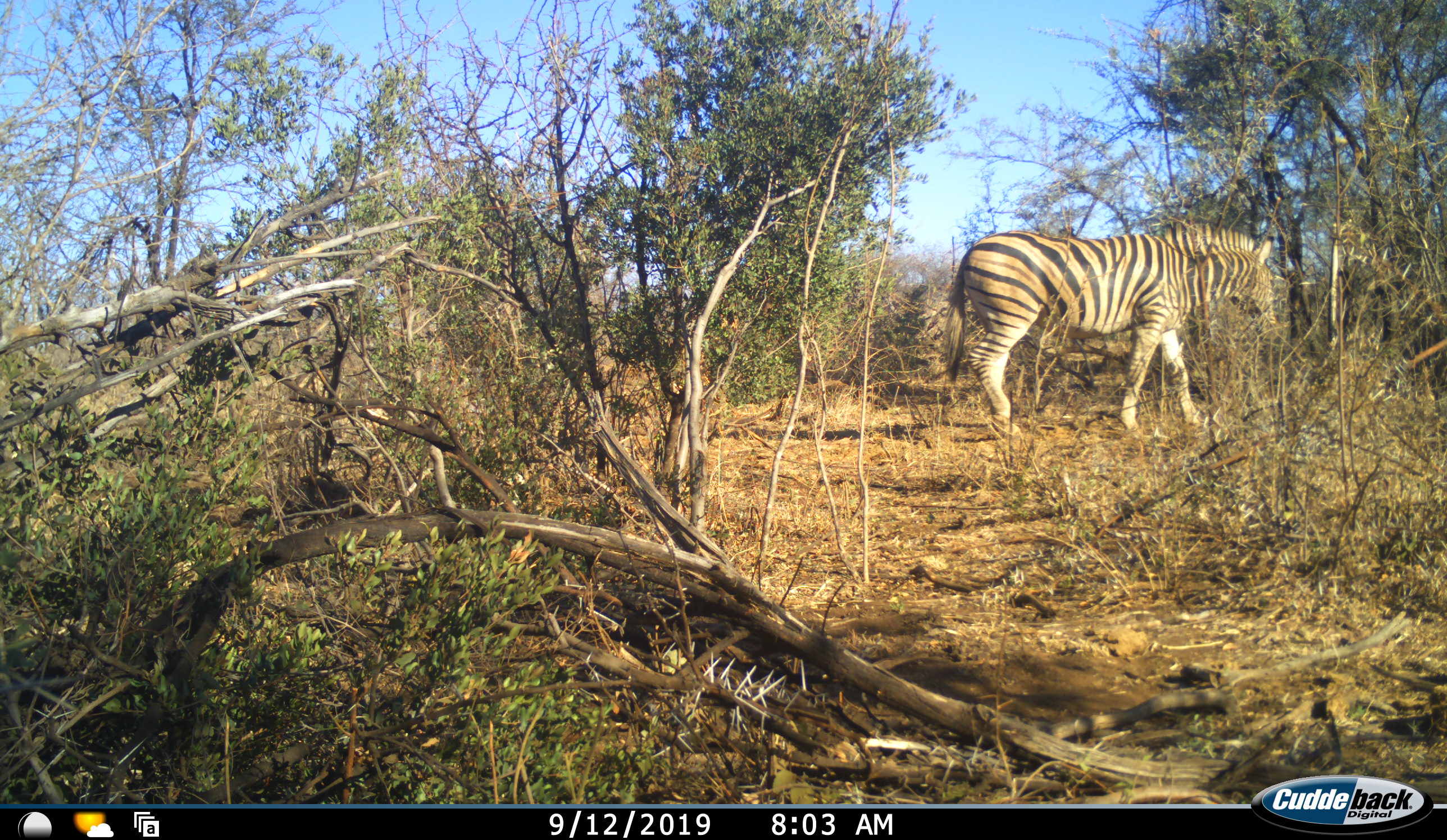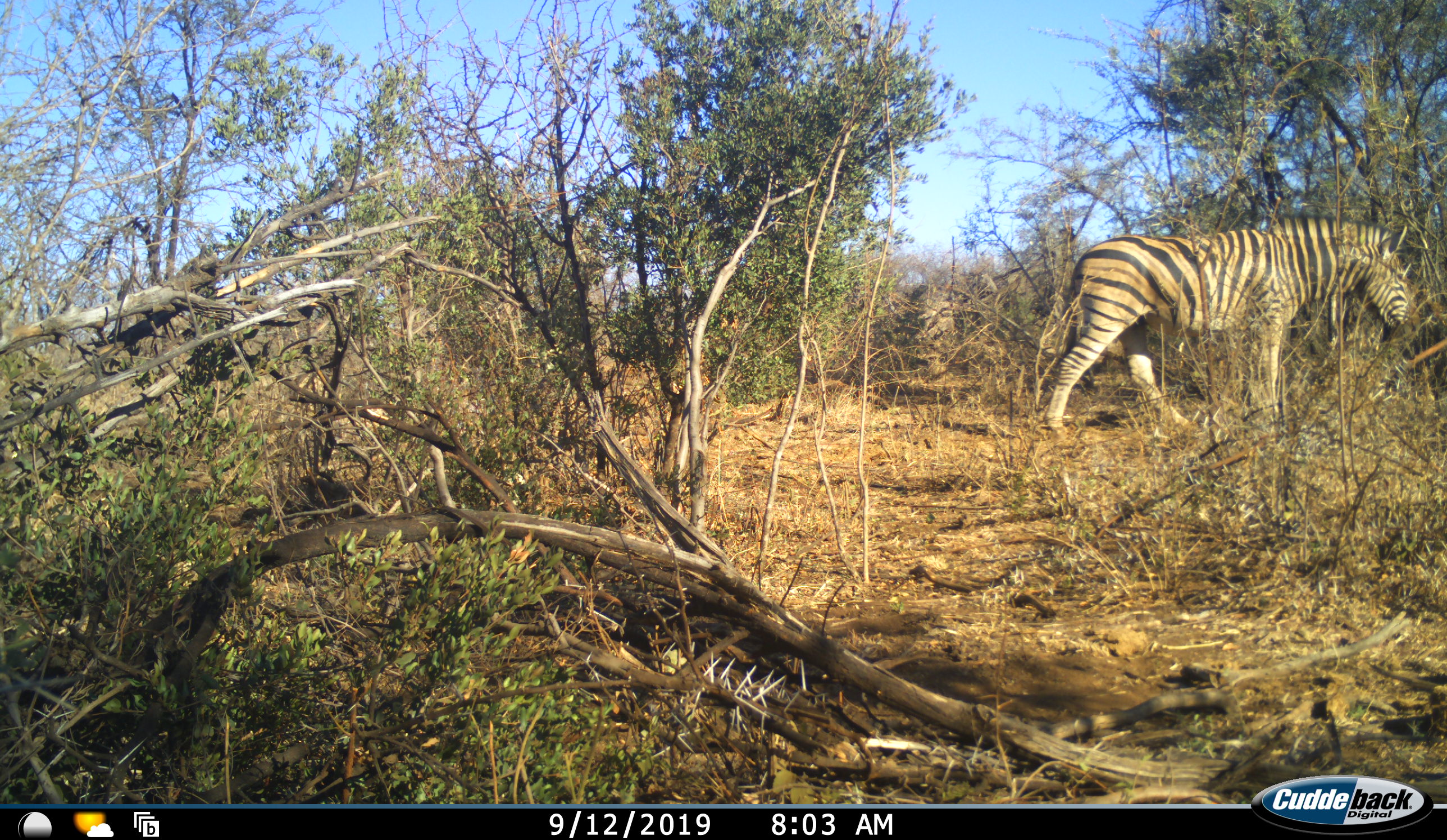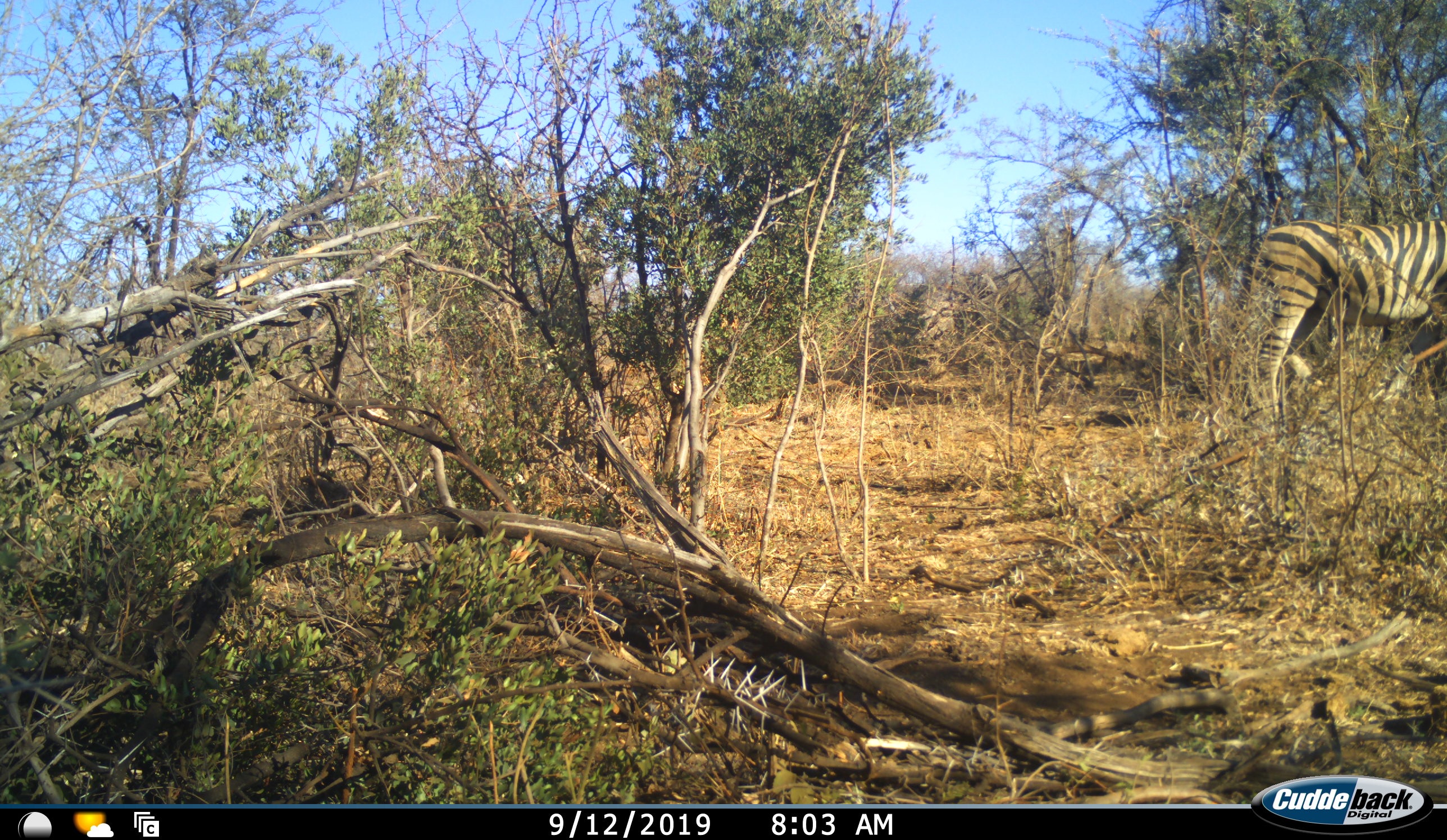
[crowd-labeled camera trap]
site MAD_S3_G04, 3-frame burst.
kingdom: Animalia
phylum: Chordata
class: Mammalia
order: Perissodactyla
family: Equidae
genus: Equus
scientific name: Equus quagga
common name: plains zebra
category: zebraplains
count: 1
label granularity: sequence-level